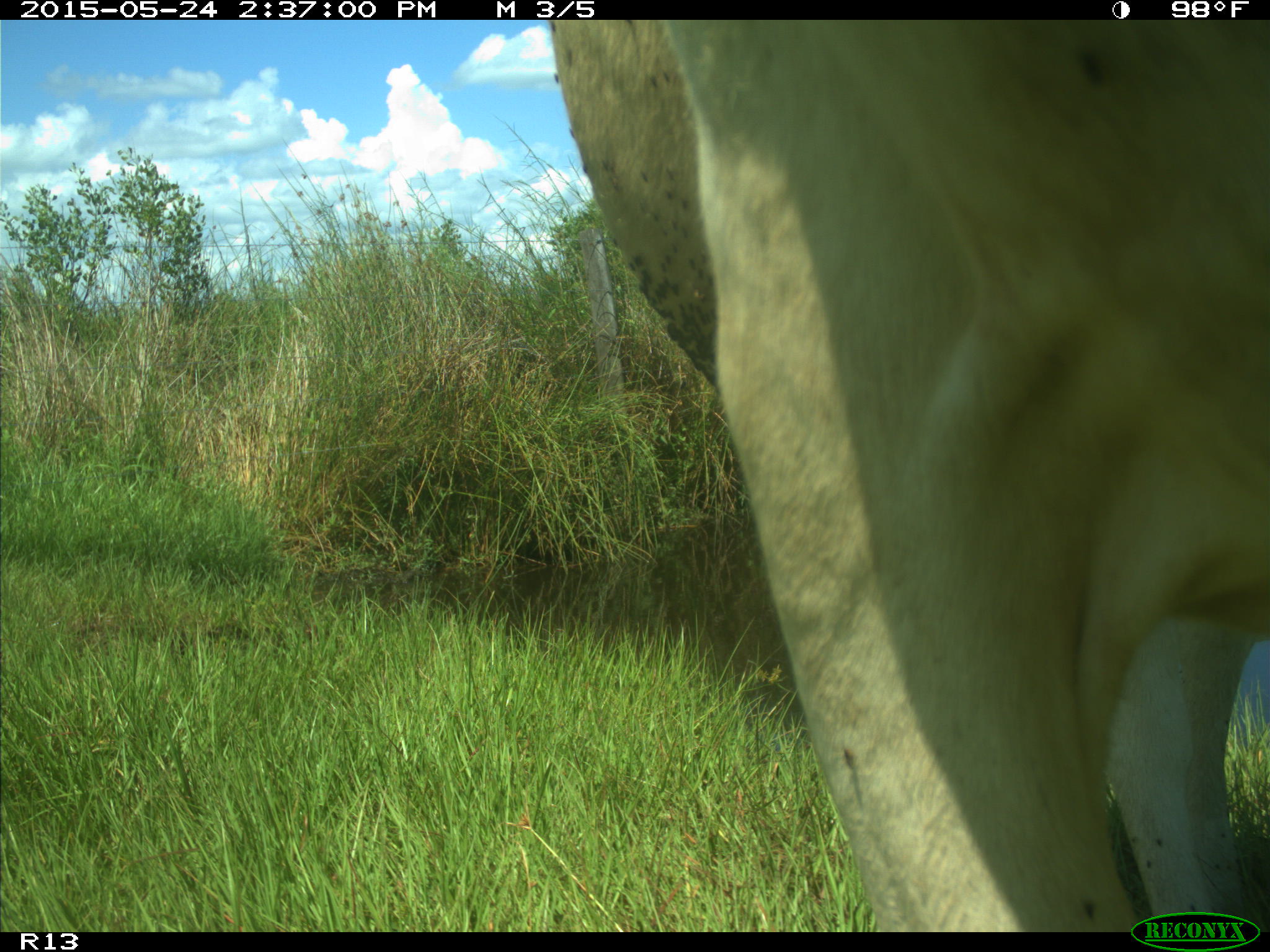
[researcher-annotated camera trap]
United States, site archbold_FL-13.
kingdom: Animalia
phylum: Chordata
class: Mammalia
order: Artiodactyla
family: Bovidae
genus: Bos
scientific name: Bos taurus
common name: domestic cow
Bos taurus (domestic cow).